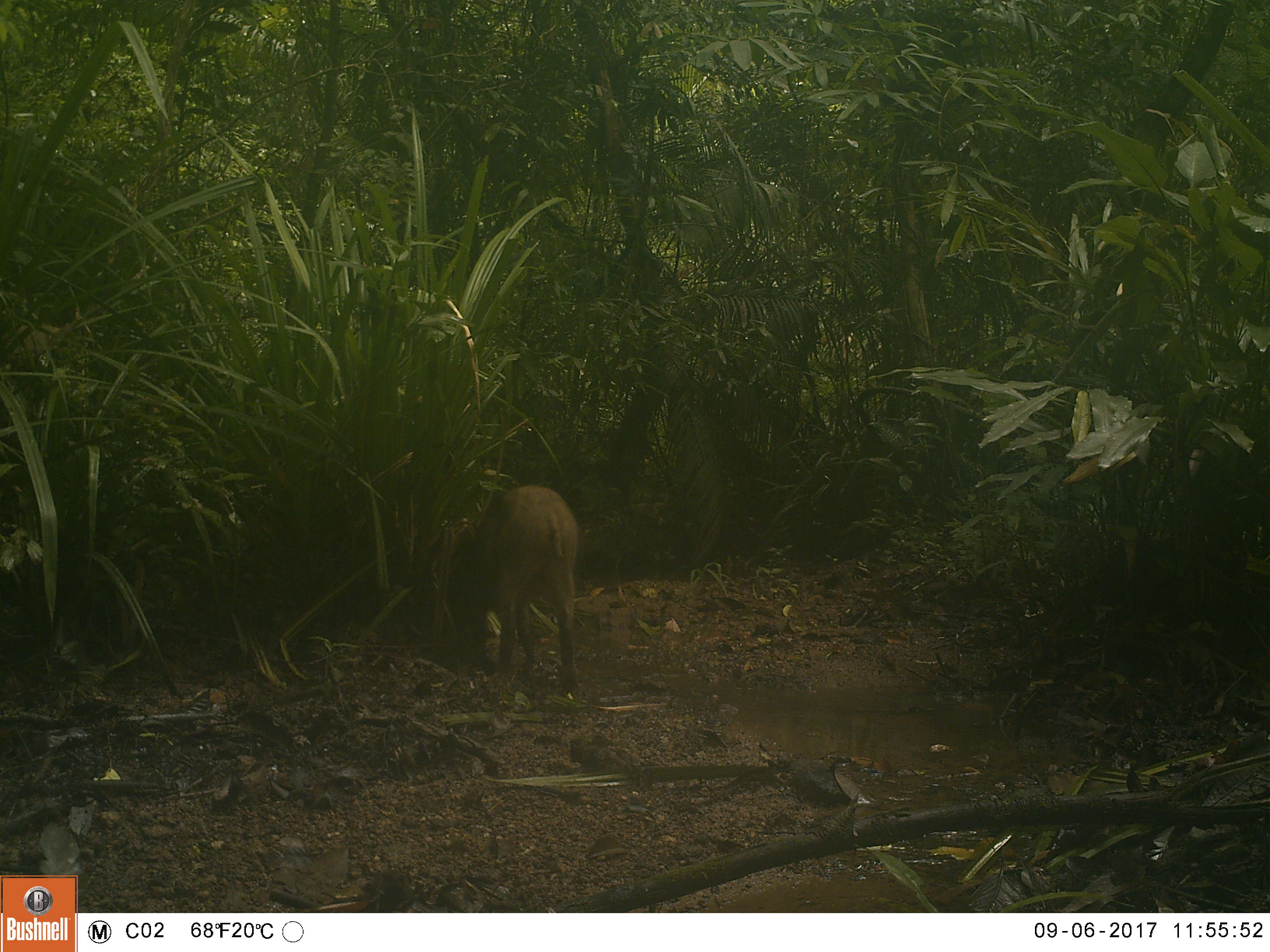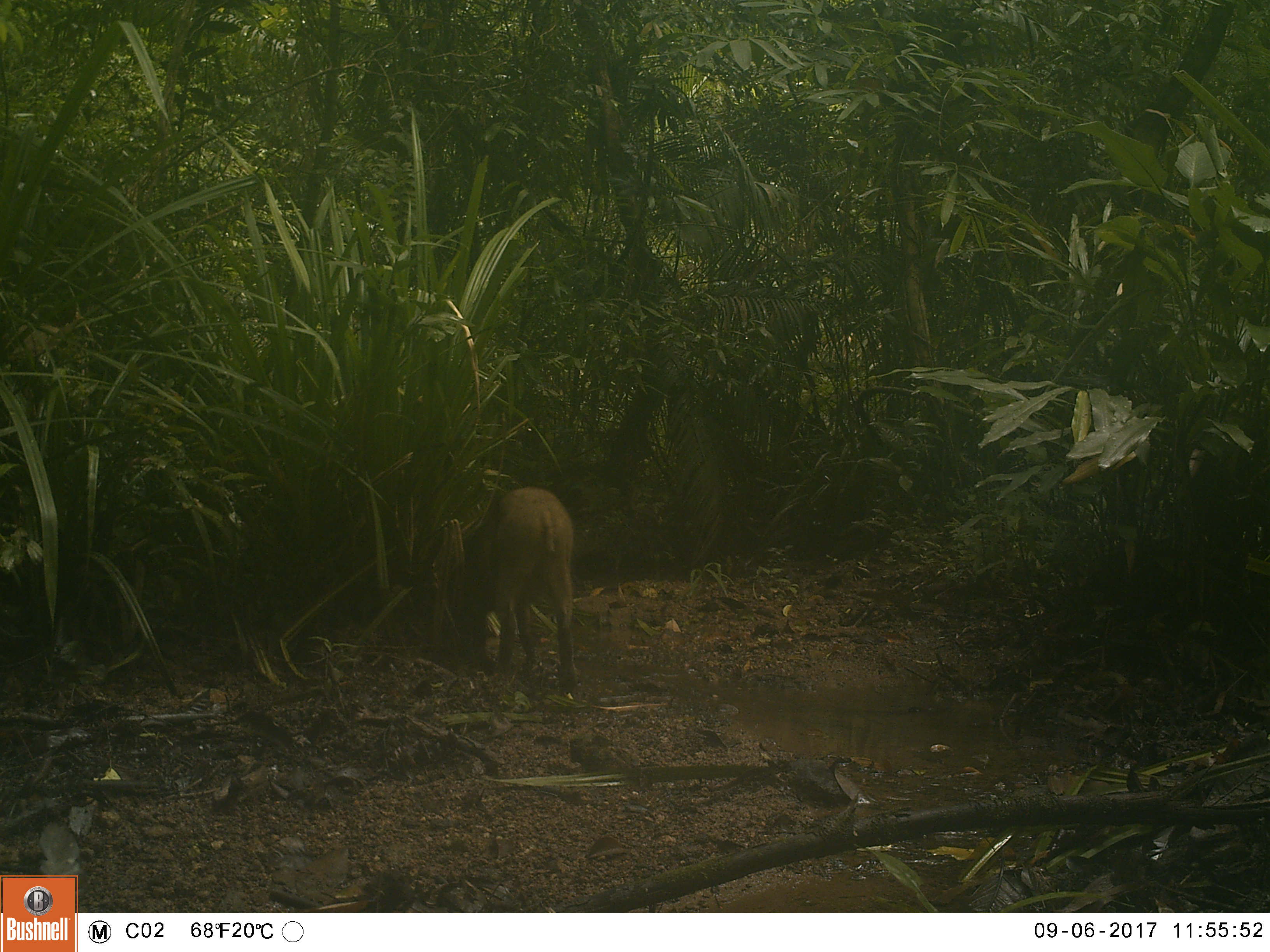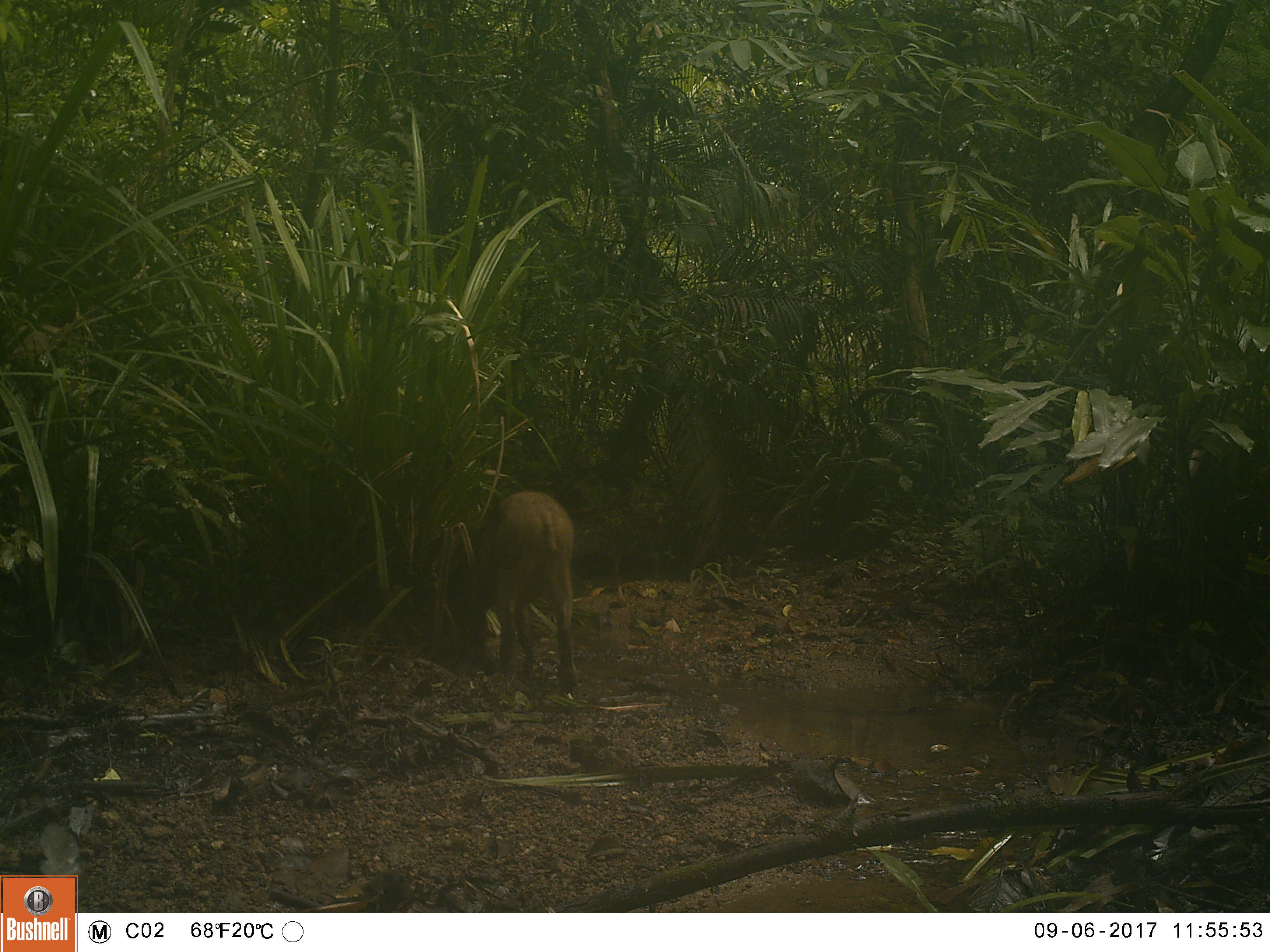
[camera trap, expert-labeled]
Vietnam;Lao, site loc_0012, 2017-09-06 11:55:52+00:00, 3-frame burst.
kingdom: Animalia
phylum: Chordata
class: Mammalia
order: Artiodactyla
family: Suidae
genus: Sus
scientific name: Sus scrofa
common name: eurasian wild pig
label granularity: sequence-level